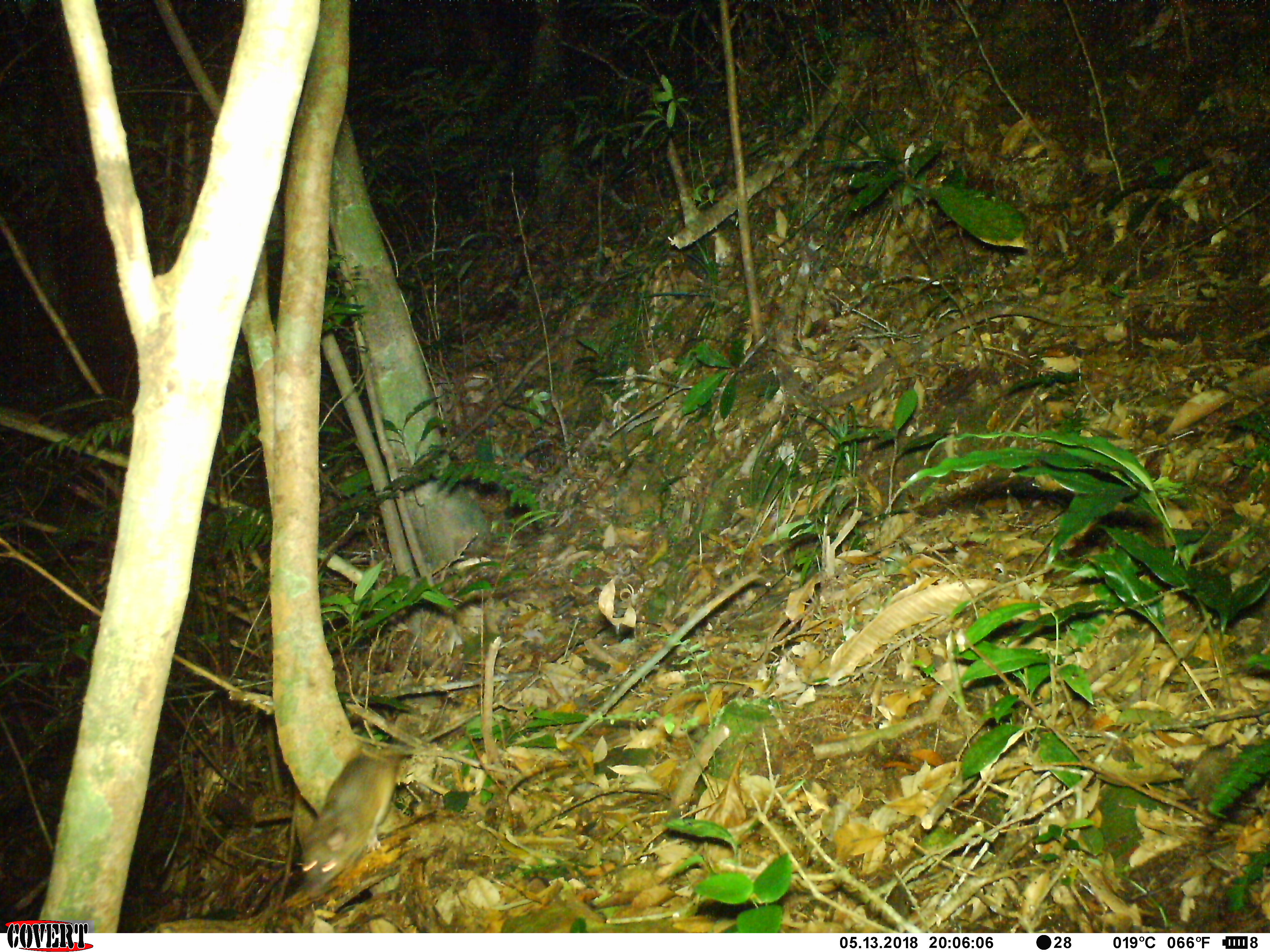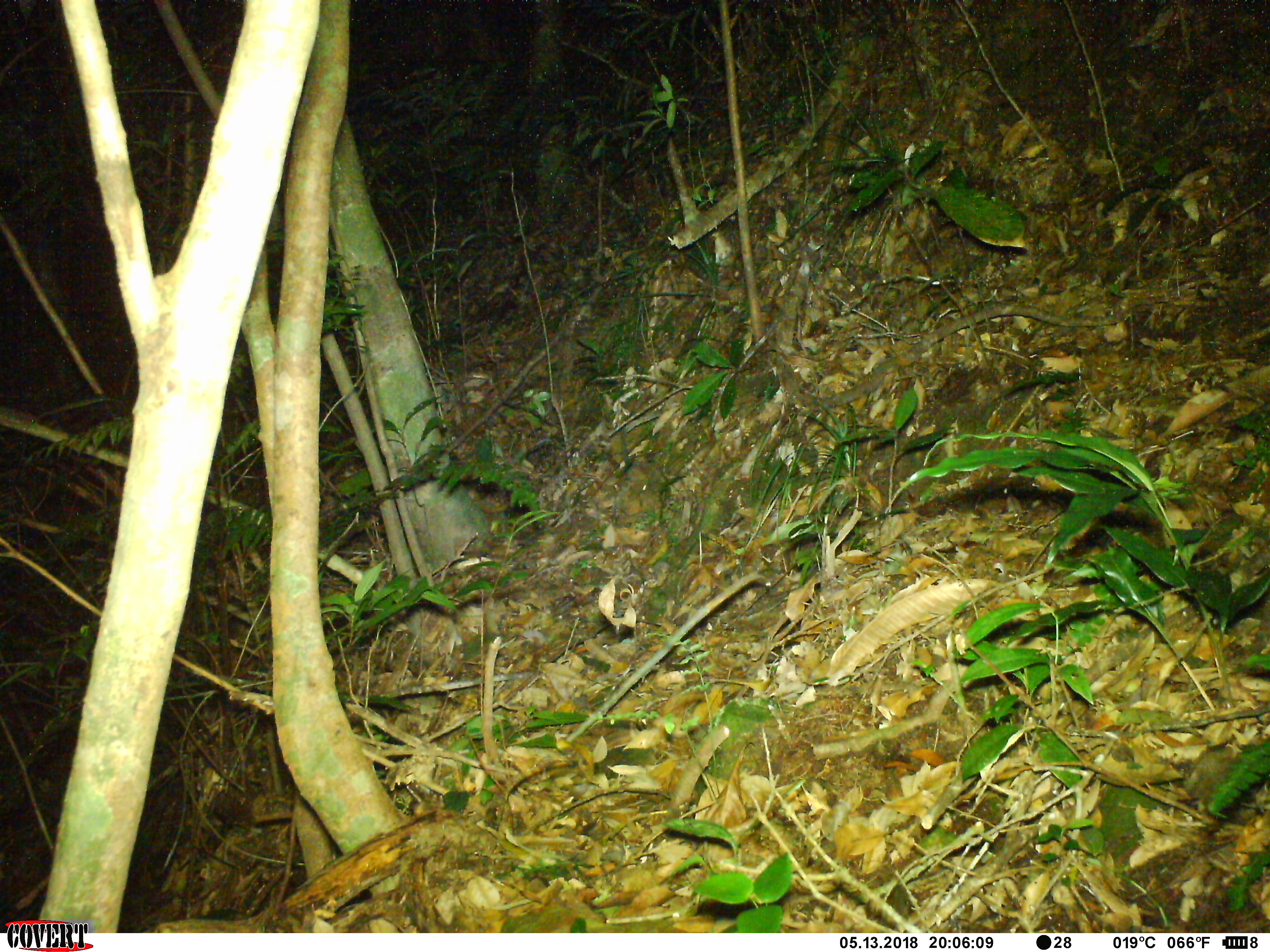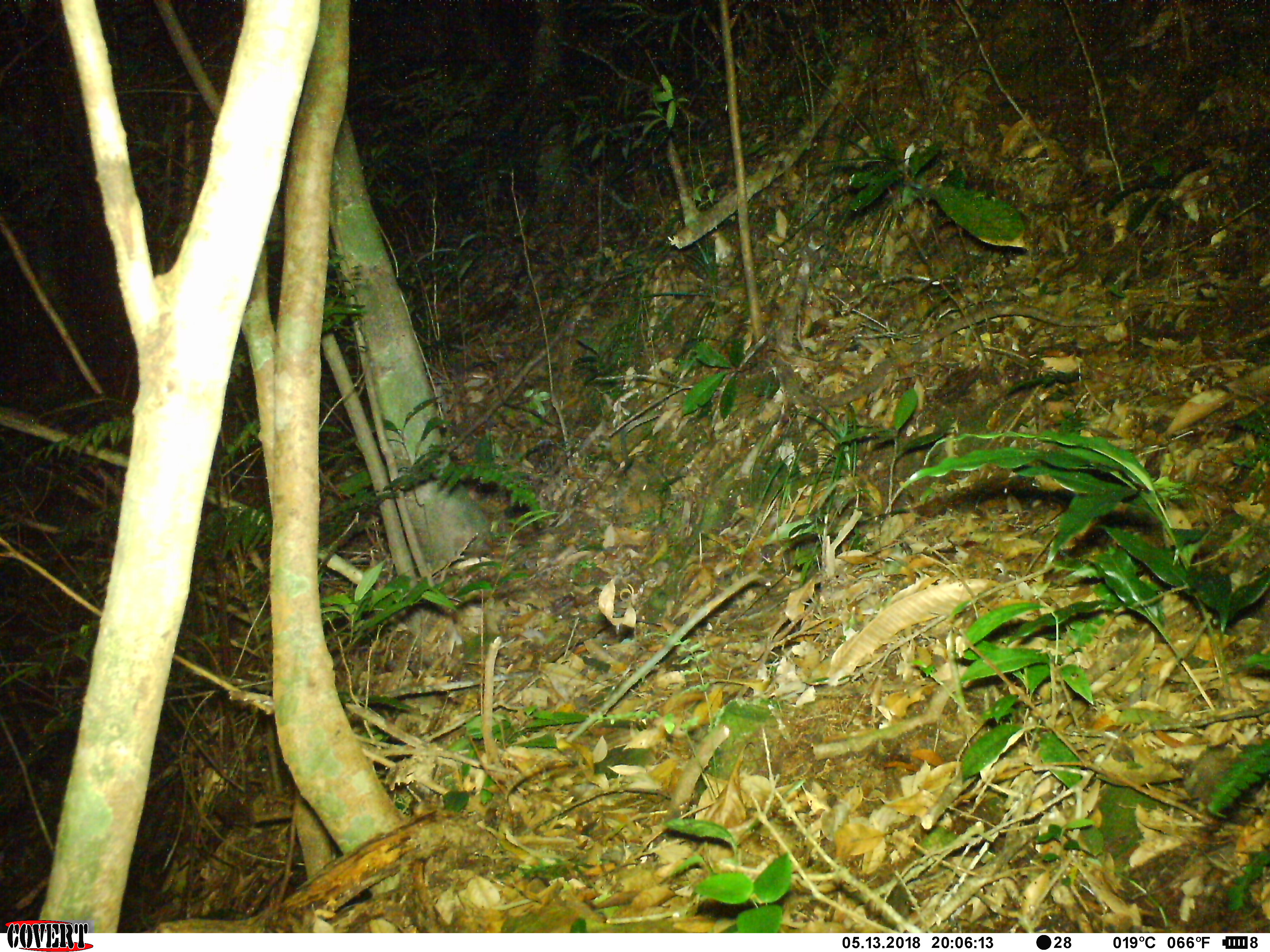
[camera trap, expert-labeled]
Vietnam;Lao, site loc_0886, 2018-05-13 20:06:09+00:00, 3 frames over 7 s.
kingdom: Animalia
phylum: Chordata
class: Mammalia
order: Rodentia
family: Muridae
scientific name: Muridae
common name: old-world mice and rats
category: unidentified murid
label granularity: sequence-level